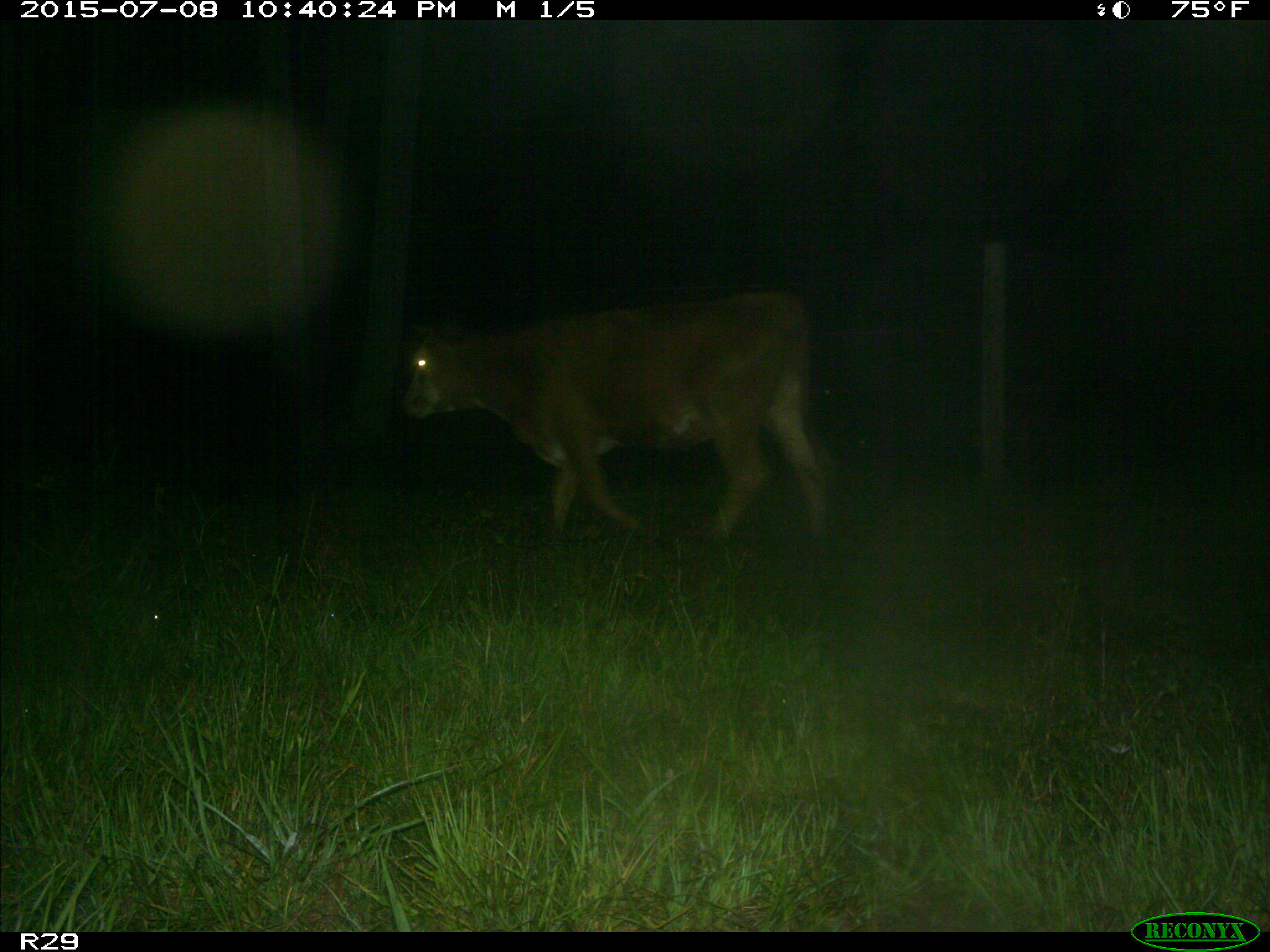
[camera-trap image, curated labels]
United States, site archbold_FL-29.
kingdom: Animalia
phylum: Chordata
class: Mammalia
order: Artiodactyla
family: Bovidae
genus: Bos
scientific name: Bos taurus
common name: domestic cow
Bos taurus (domestic cow).